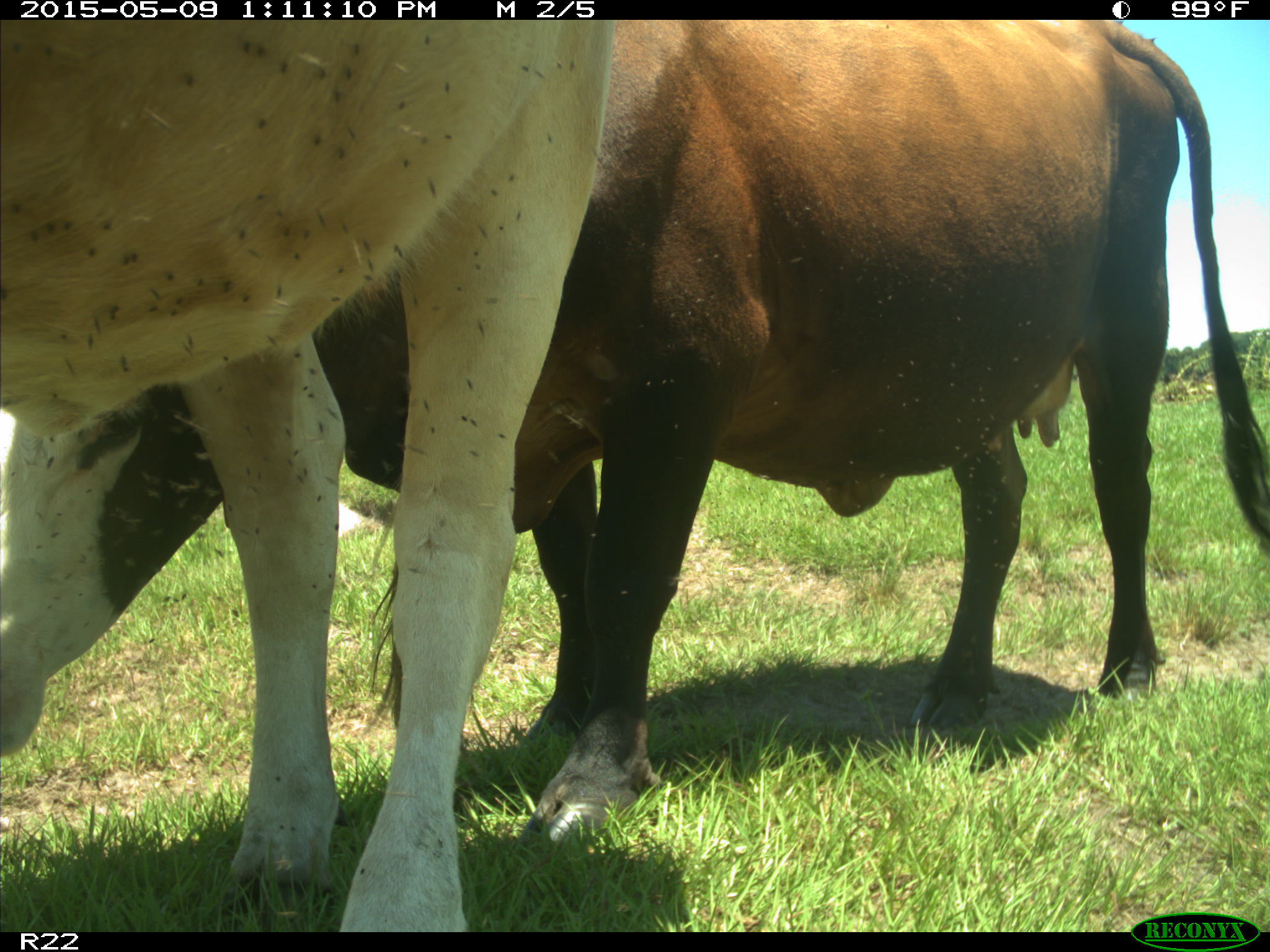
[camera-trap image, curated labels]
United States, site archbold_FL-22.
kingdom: Animalia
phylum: Chordata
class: Mammalia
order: Artiodactyla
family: Bovidae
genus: Bos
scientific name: Bos taurus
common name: domestic cow